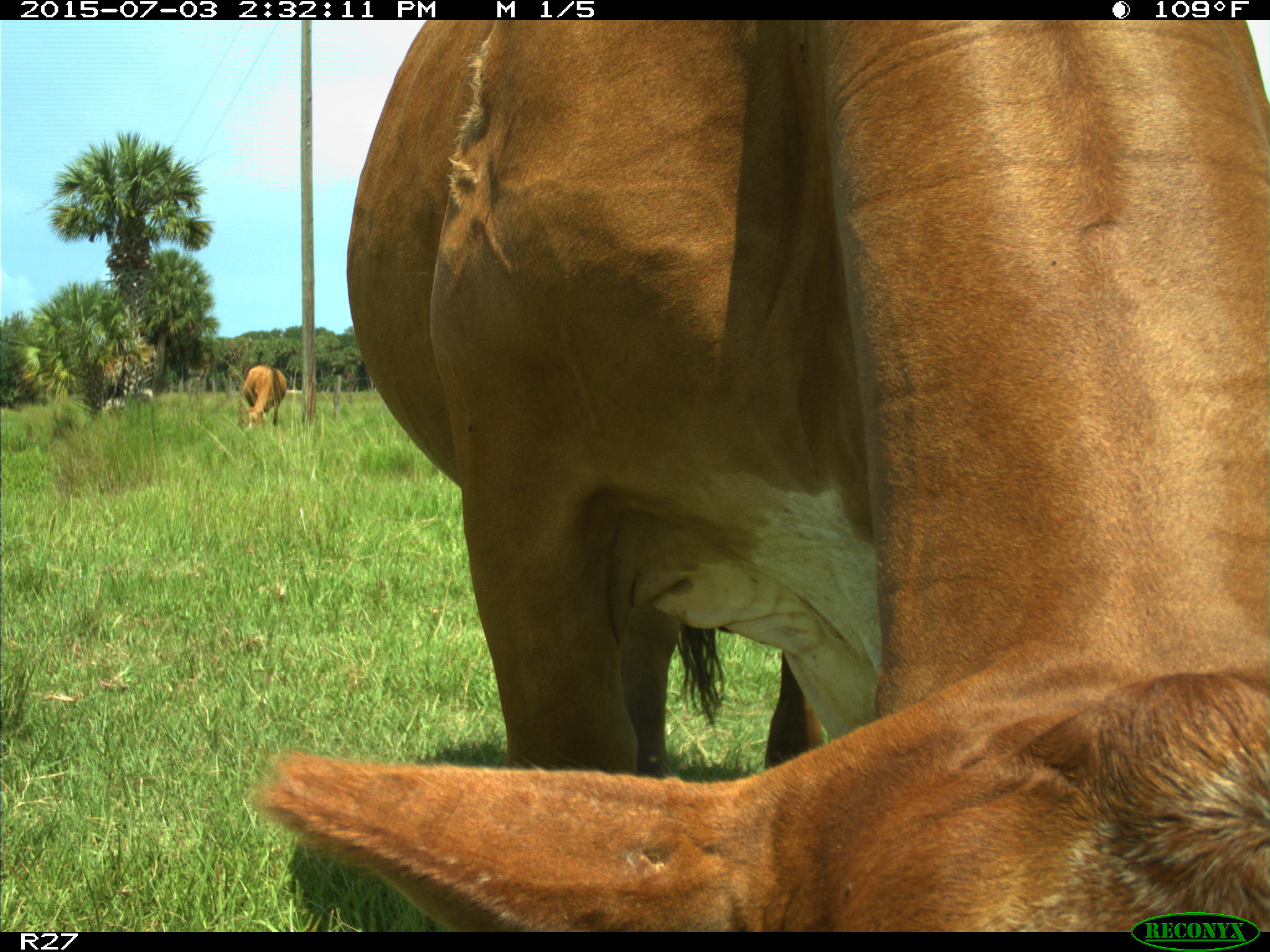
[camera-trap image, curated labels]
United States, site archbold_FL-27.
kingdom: Animalia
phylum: Chordata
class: Mammalia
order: Artiodactyla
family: Bovidae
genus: Bos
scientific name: Bos taurus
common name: domestic cow